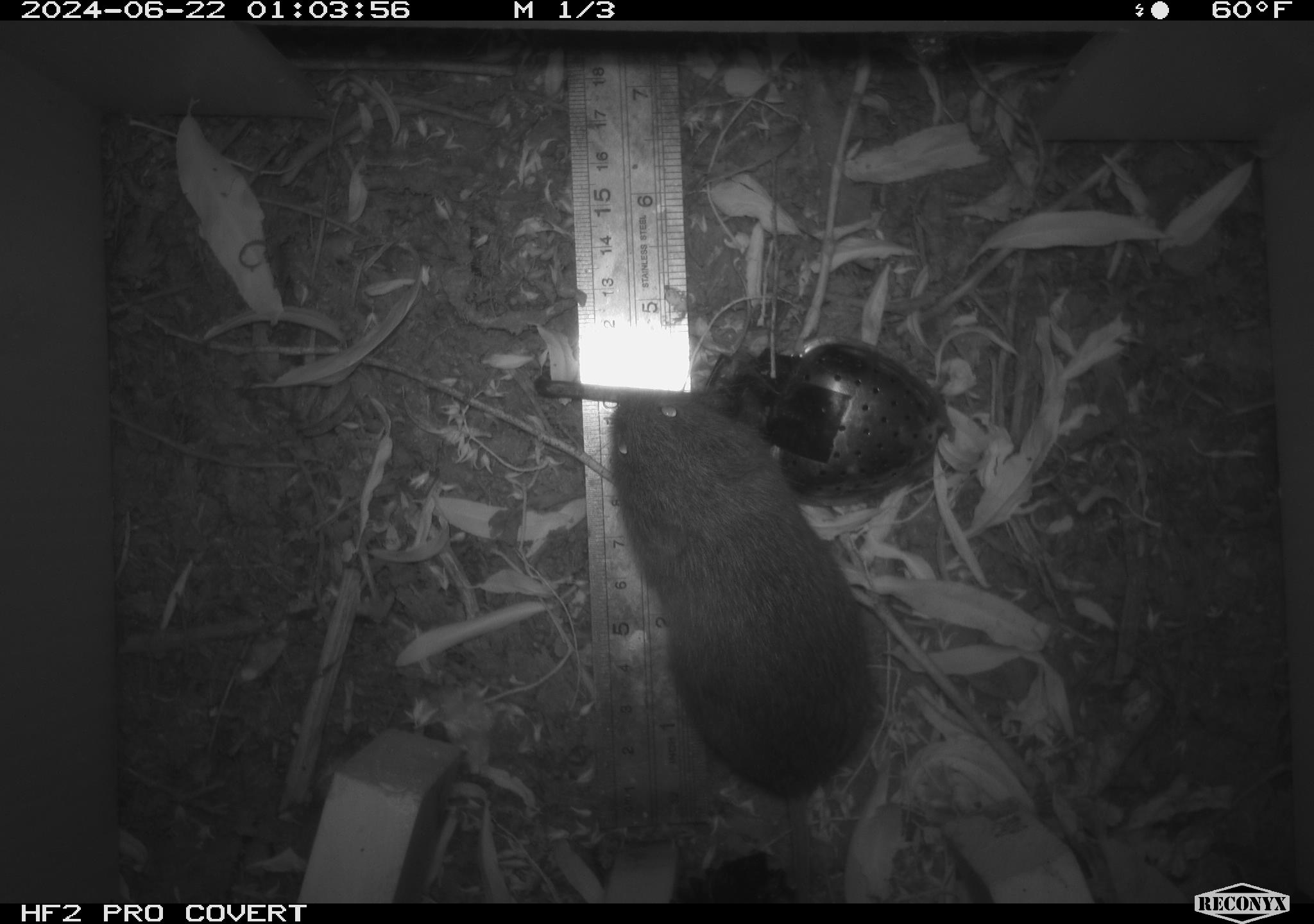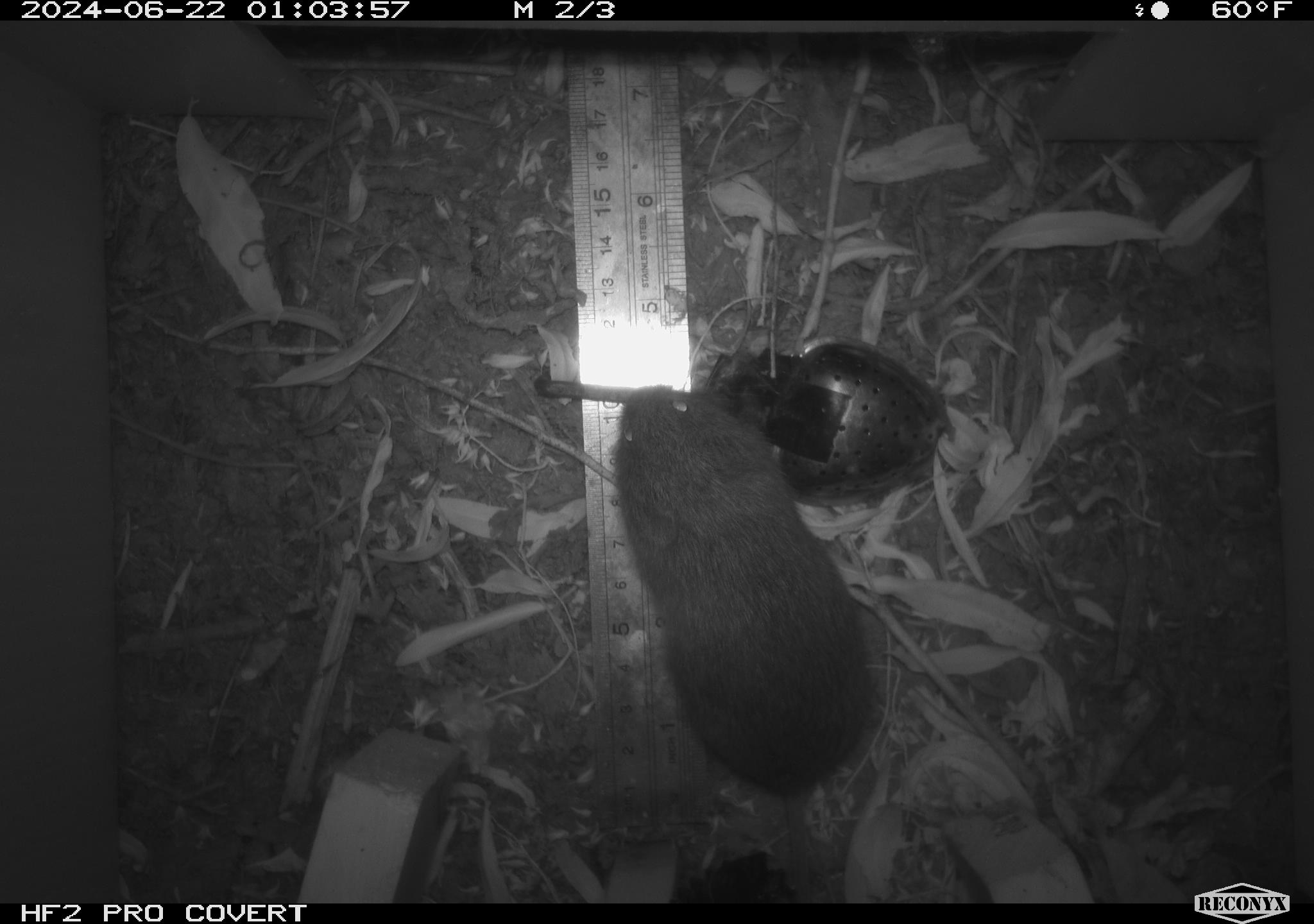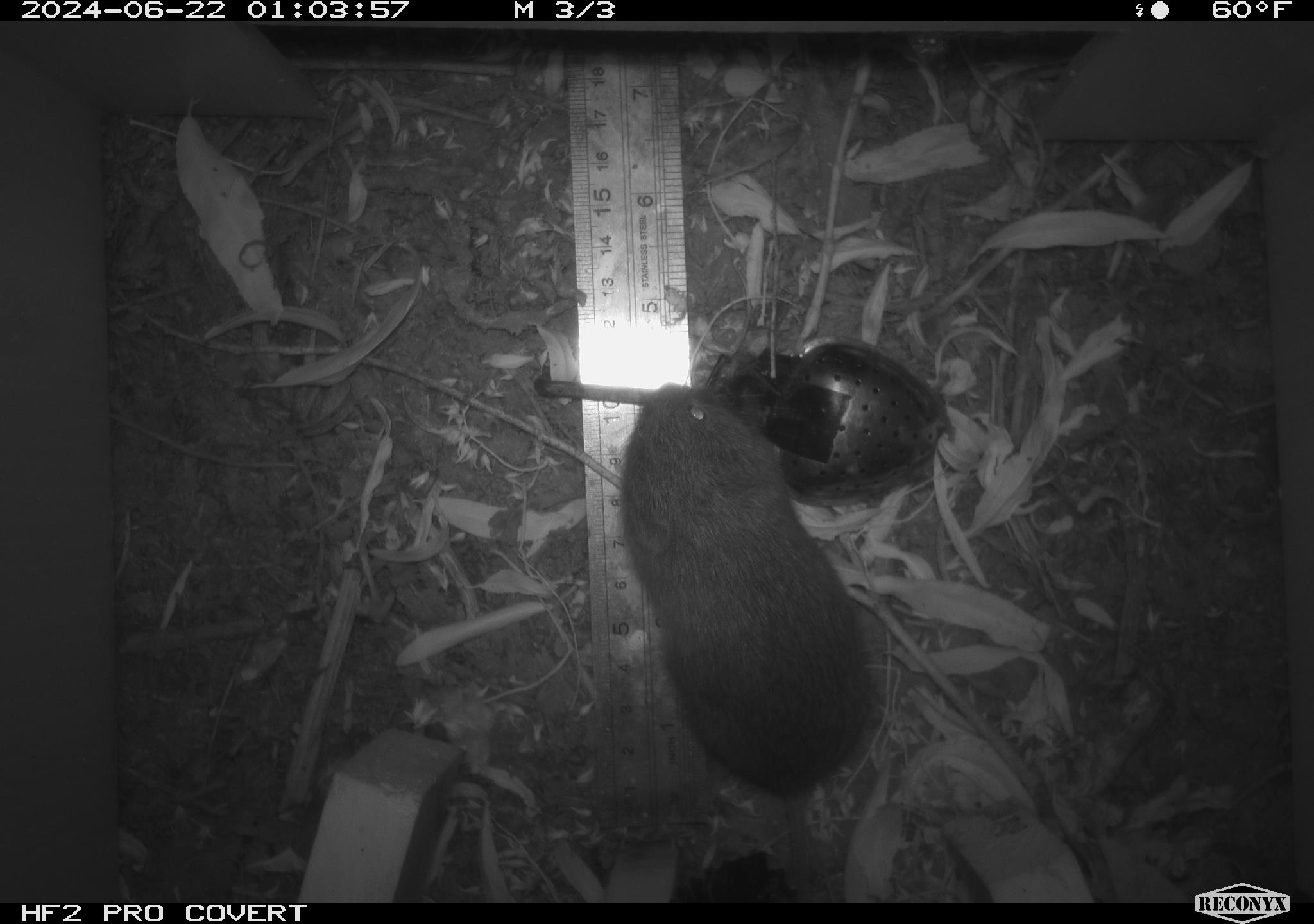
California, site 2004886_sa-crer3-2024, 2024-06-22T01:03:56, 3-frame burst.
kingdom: Animalia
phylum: Chordata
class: Mammalia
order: Rodentia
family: Cricetidae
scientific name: Arvicolinae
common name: voles, lemmings, and muskrats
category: arvicolinae subfamily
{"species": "arvicolinae subfamily (voles, lemmings, and muskrats) (Arvicolinae)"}